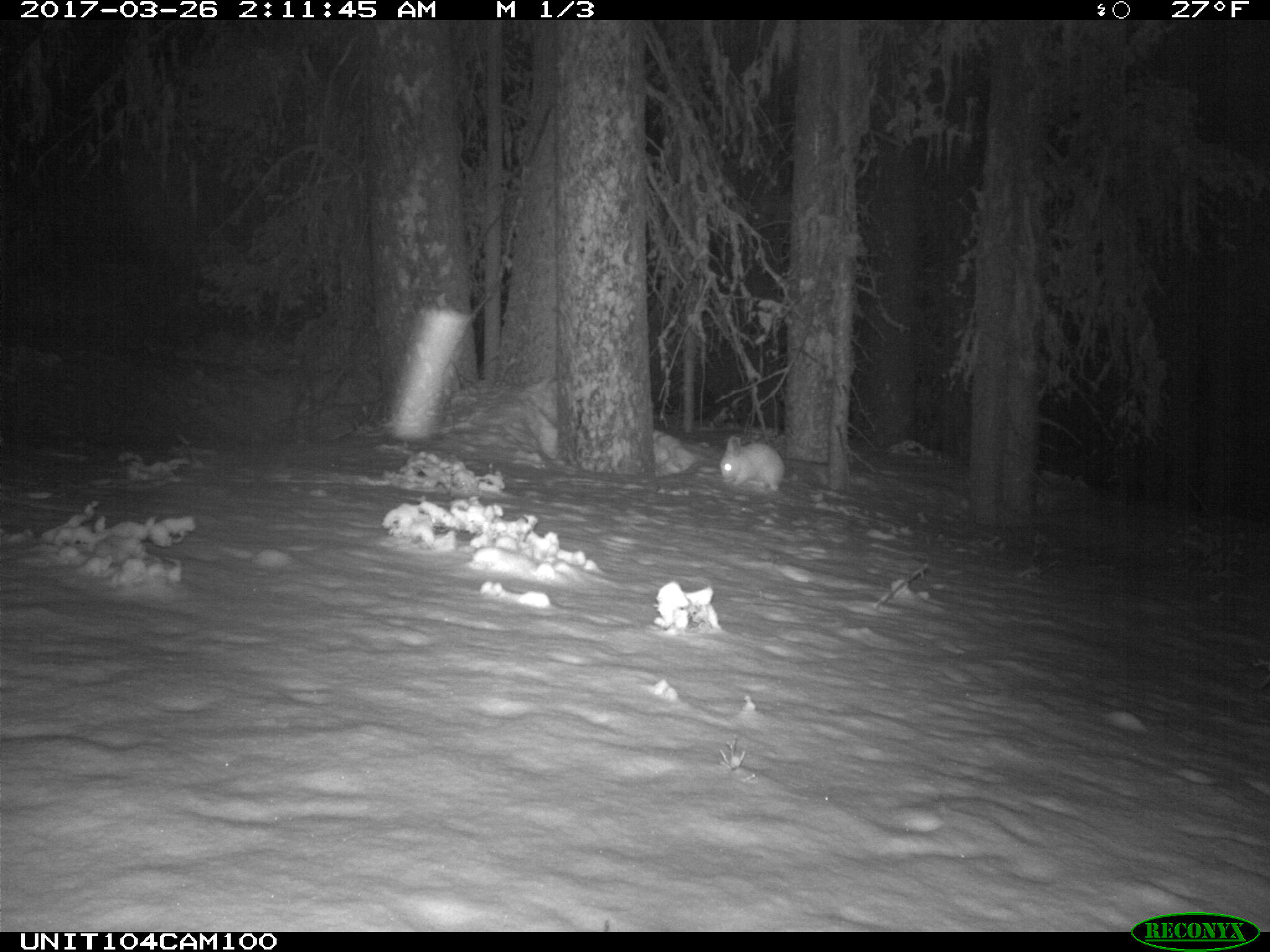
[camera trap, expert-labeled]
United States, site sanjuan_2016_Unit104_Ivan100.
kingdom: Animalia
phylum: Chordata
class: Mammalia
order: Lagomorpha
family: Leporidae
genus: Lepus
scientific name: Lepus americanus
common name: snowshoe hare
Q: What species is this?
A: Lepus americanus (snowshoe hare).